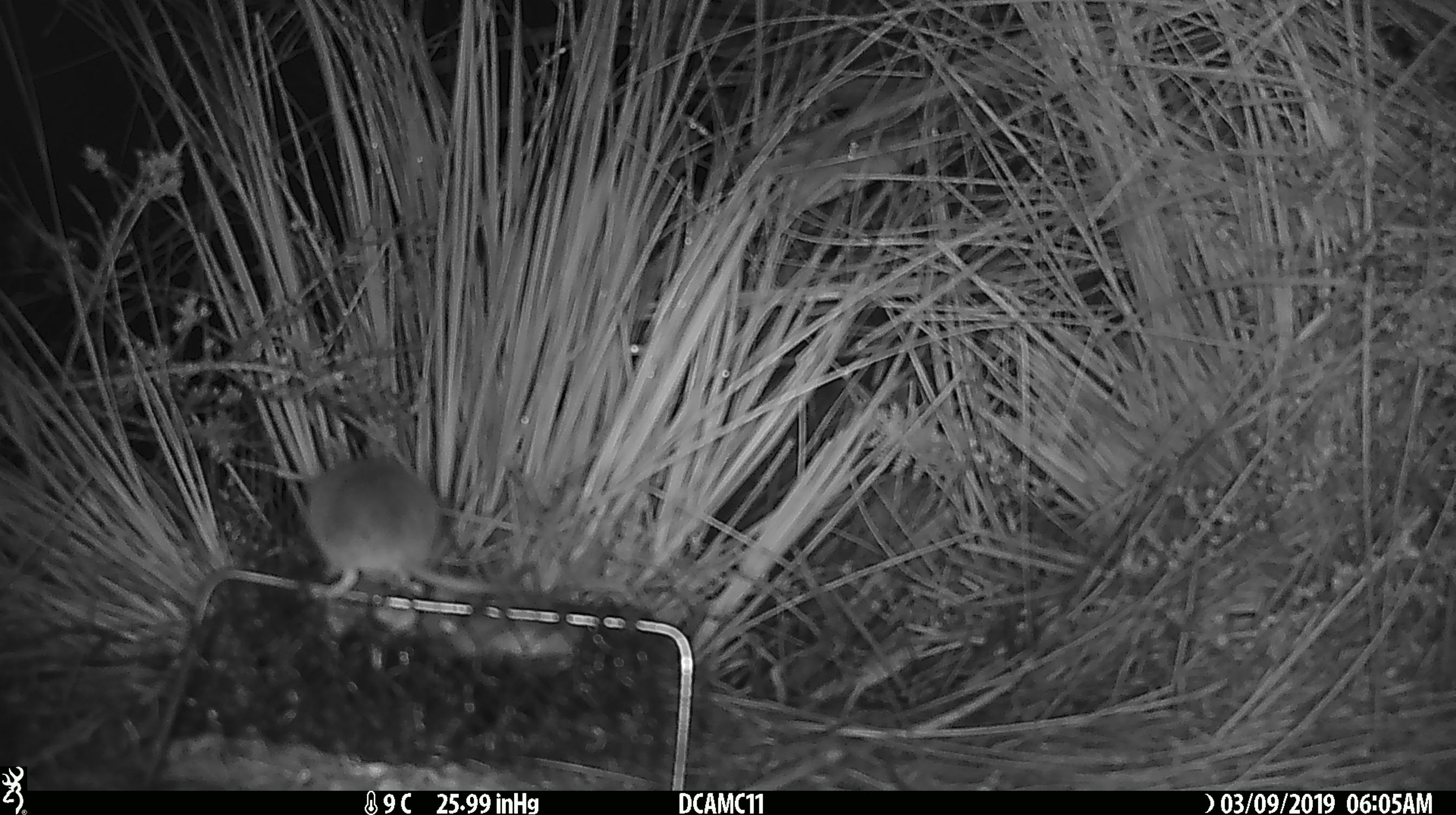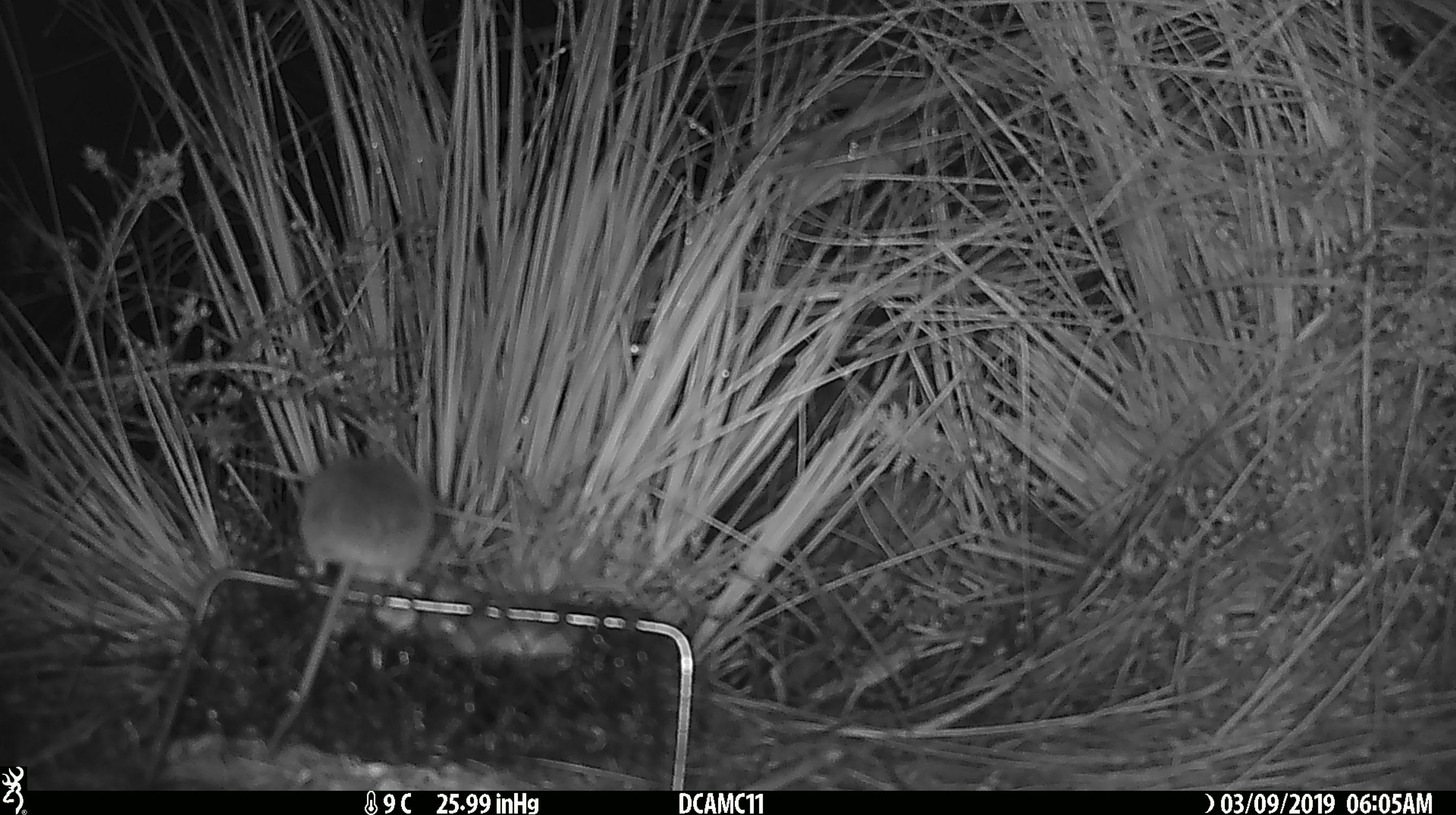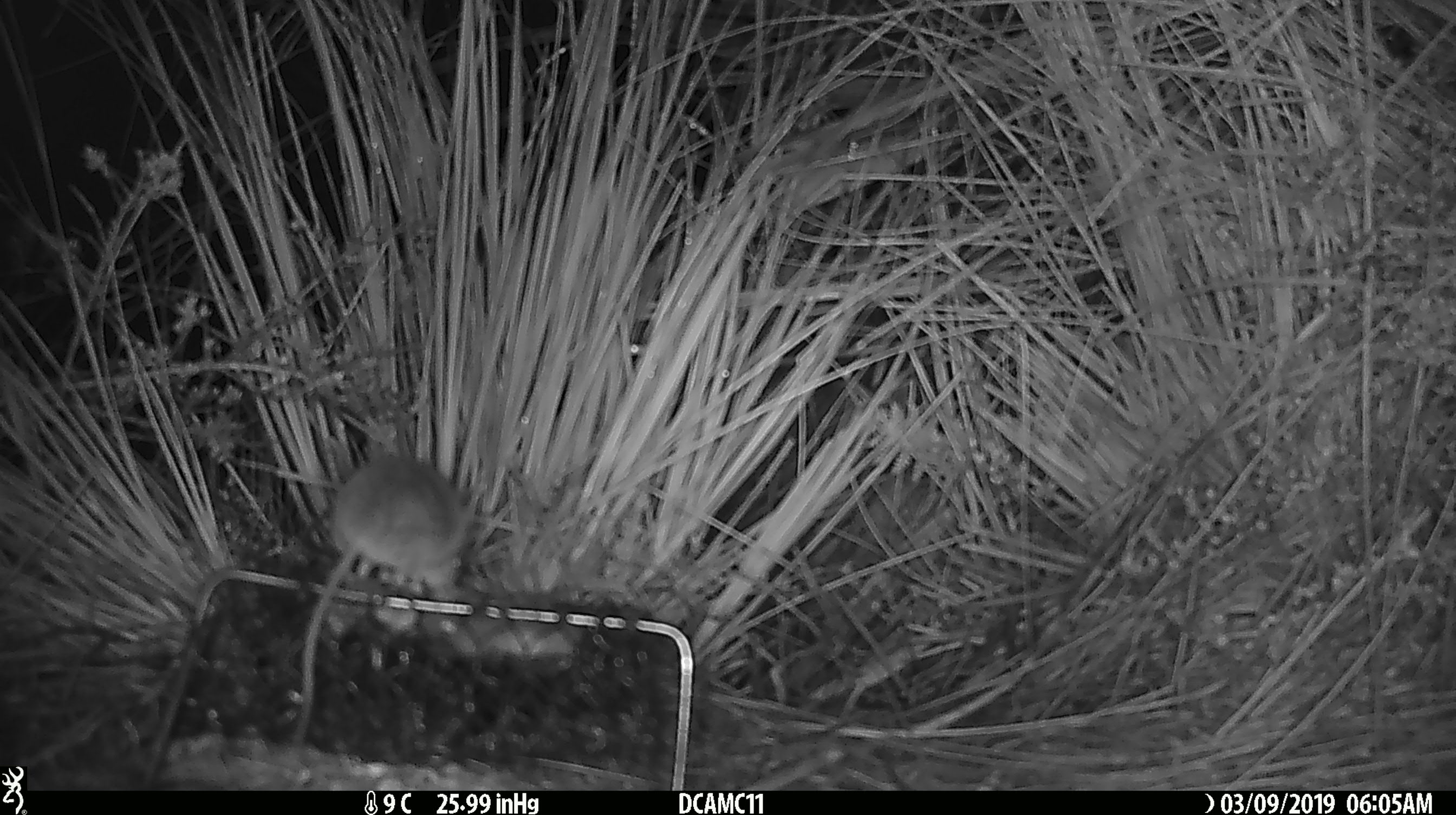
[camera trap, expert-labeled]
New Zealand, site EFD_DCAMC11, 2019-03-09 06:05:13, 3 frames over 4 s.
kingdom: Animalia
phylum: Chordata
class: Mammalia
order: Rodentia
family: Muridae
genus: Mus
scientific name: Mus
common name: mouse